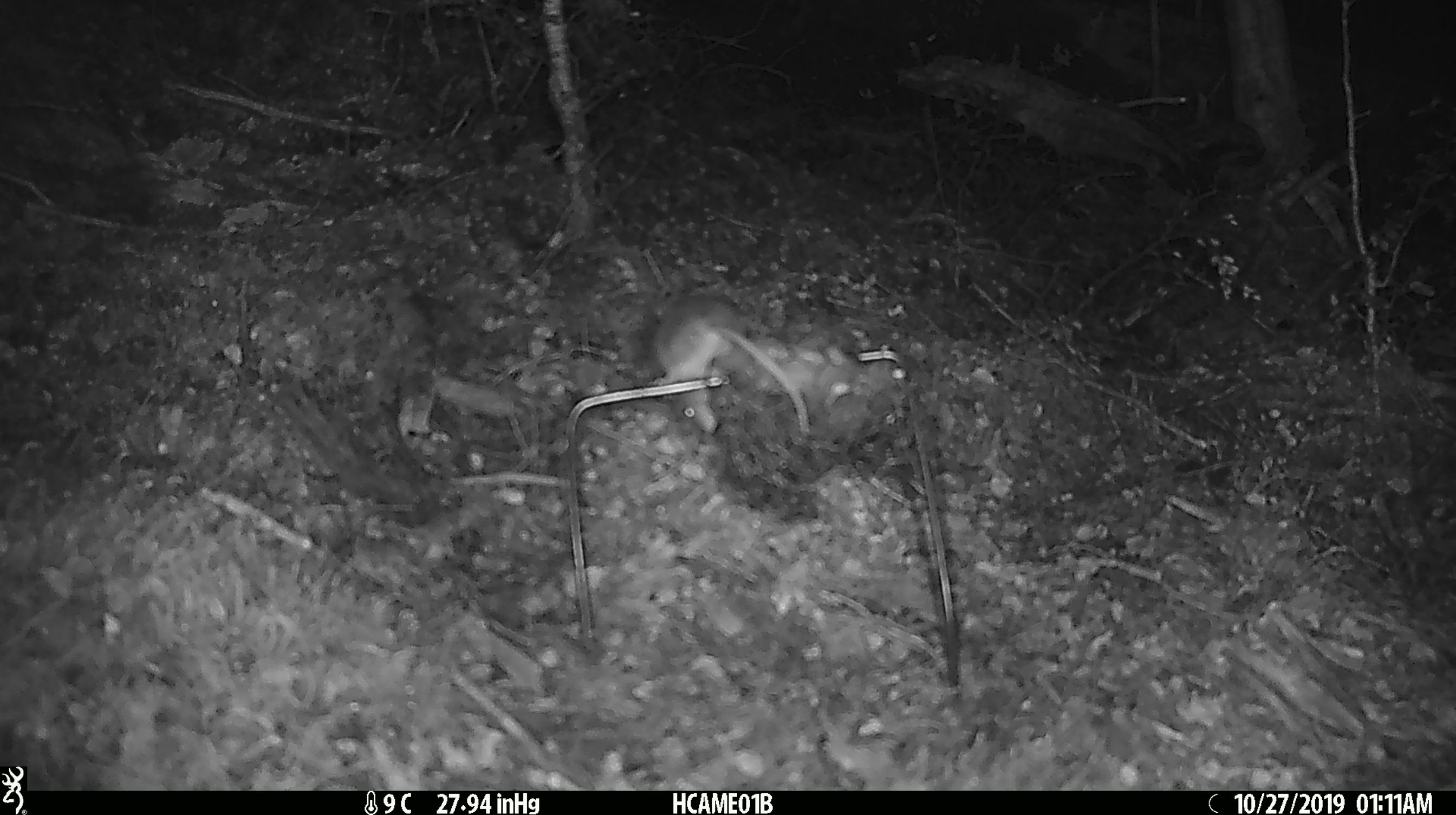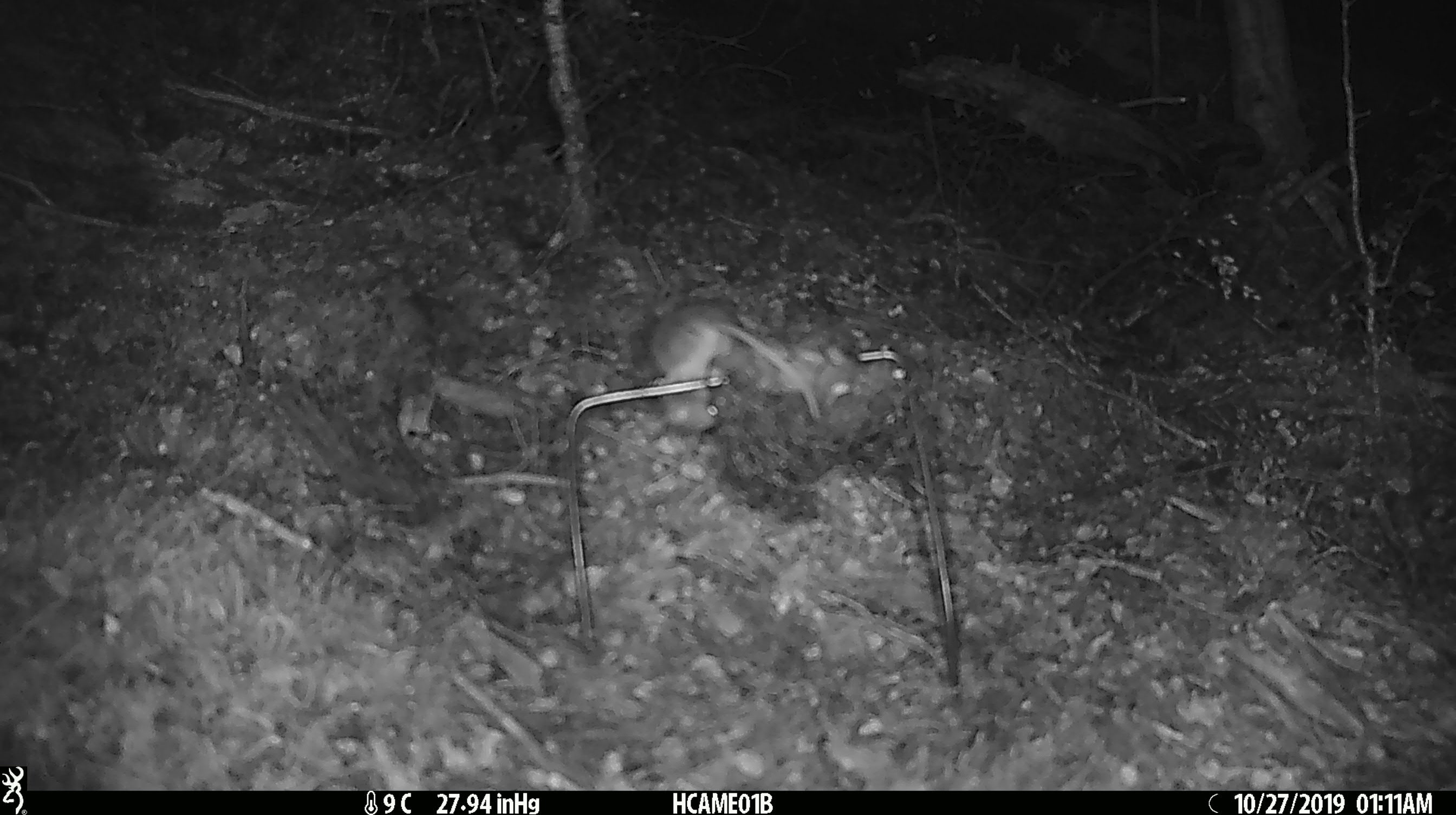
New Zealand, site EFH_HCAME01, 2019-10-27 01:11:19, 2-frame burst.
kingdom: Animalia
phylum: Chordata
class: Mammalia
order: Rodentia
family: Muridae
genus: Mus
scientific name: Mus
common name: mouse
Mouse (Mus).